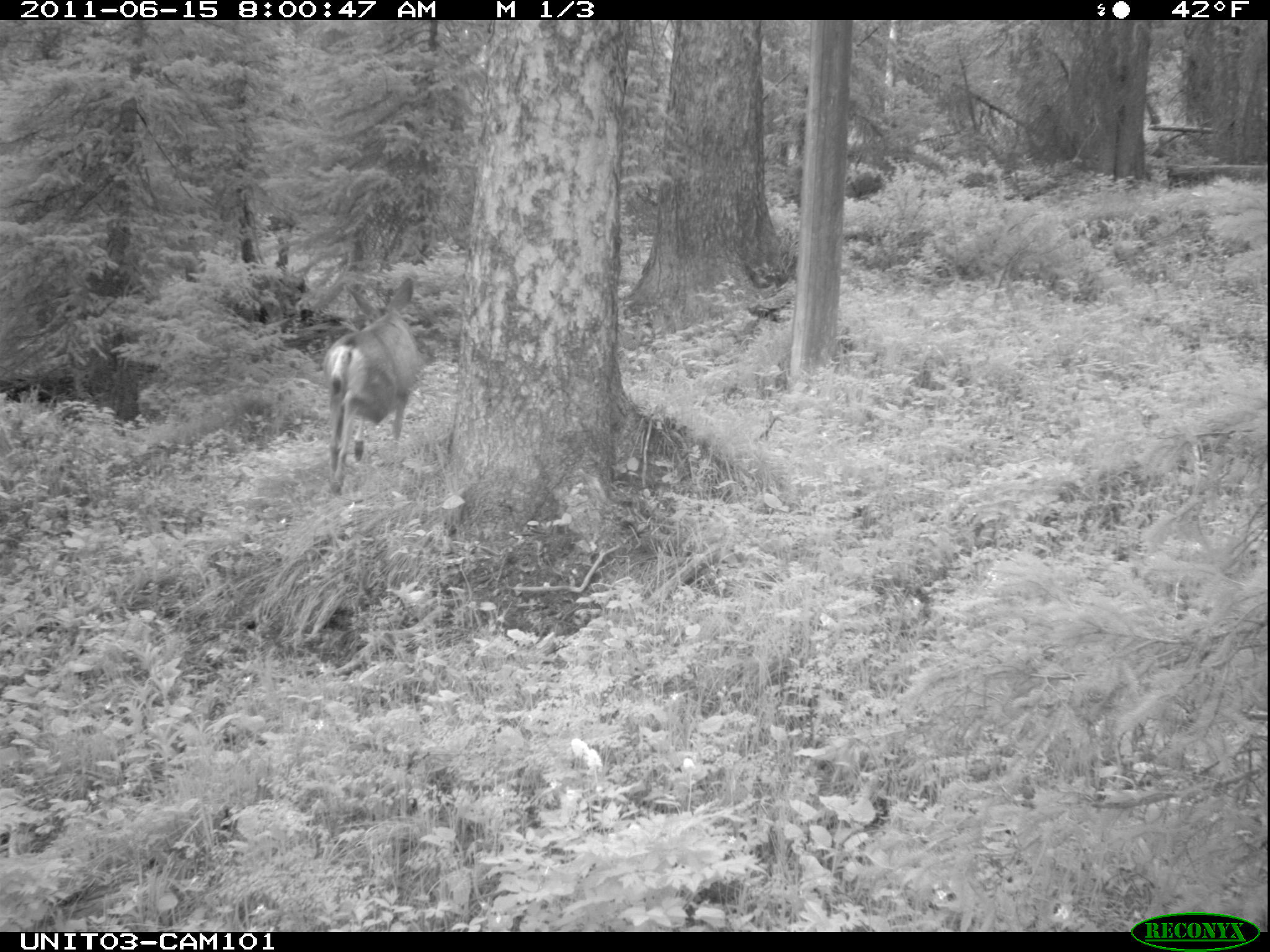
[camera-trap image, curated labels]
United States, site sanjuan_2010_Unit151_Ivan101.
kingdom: Animalia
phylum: Chordata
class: Mammalia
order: Artiodactyla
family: Cervidae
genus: Odocoileus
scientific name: Odocoileus hemionus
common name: mule deer